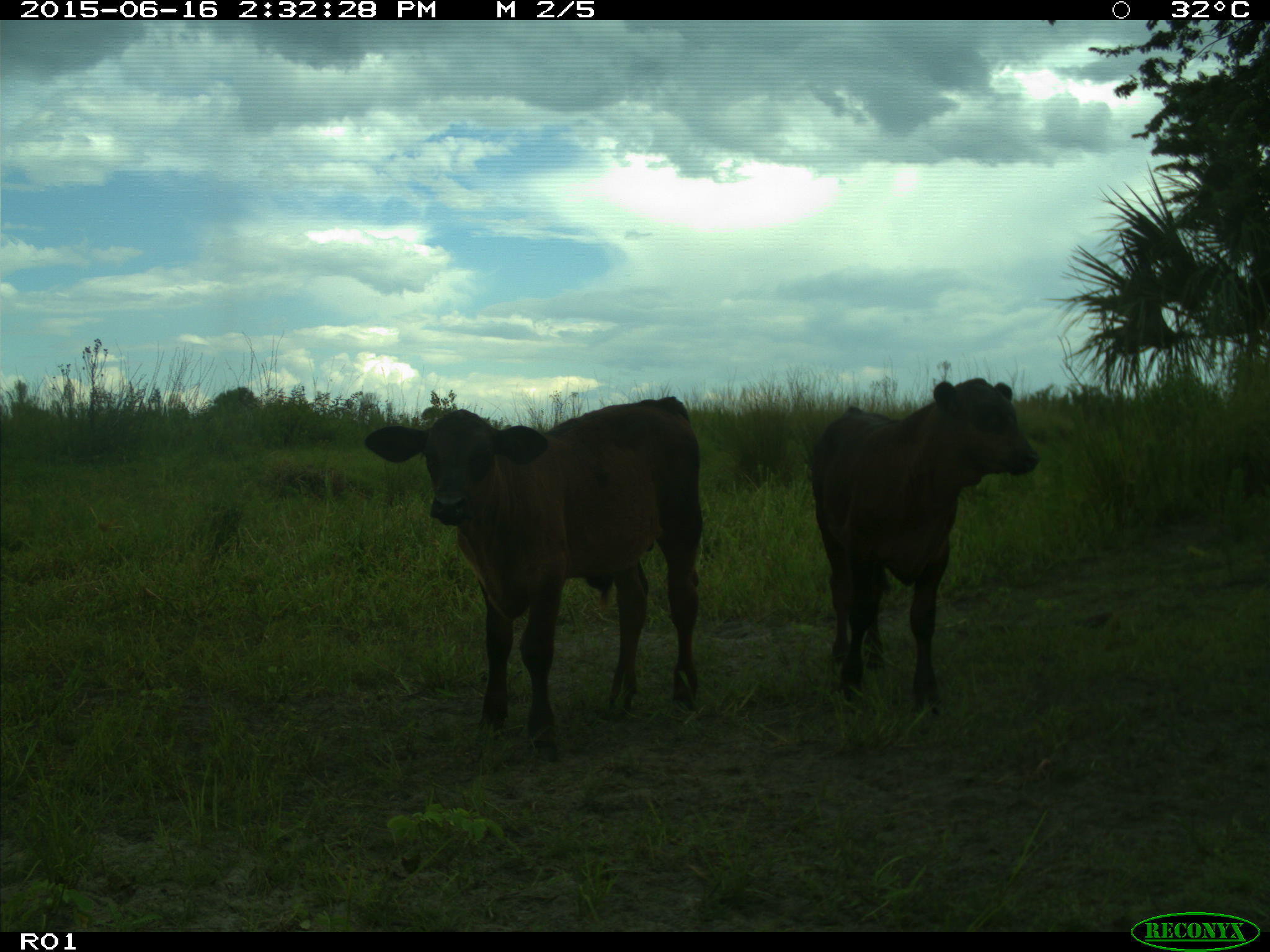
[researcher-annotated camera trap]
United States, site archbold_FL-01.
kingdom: Animalia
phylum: Chordata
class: Mammalia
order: Artiodactyla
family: Bovidae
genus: Bos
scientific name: Bos taurus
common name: domestic cow